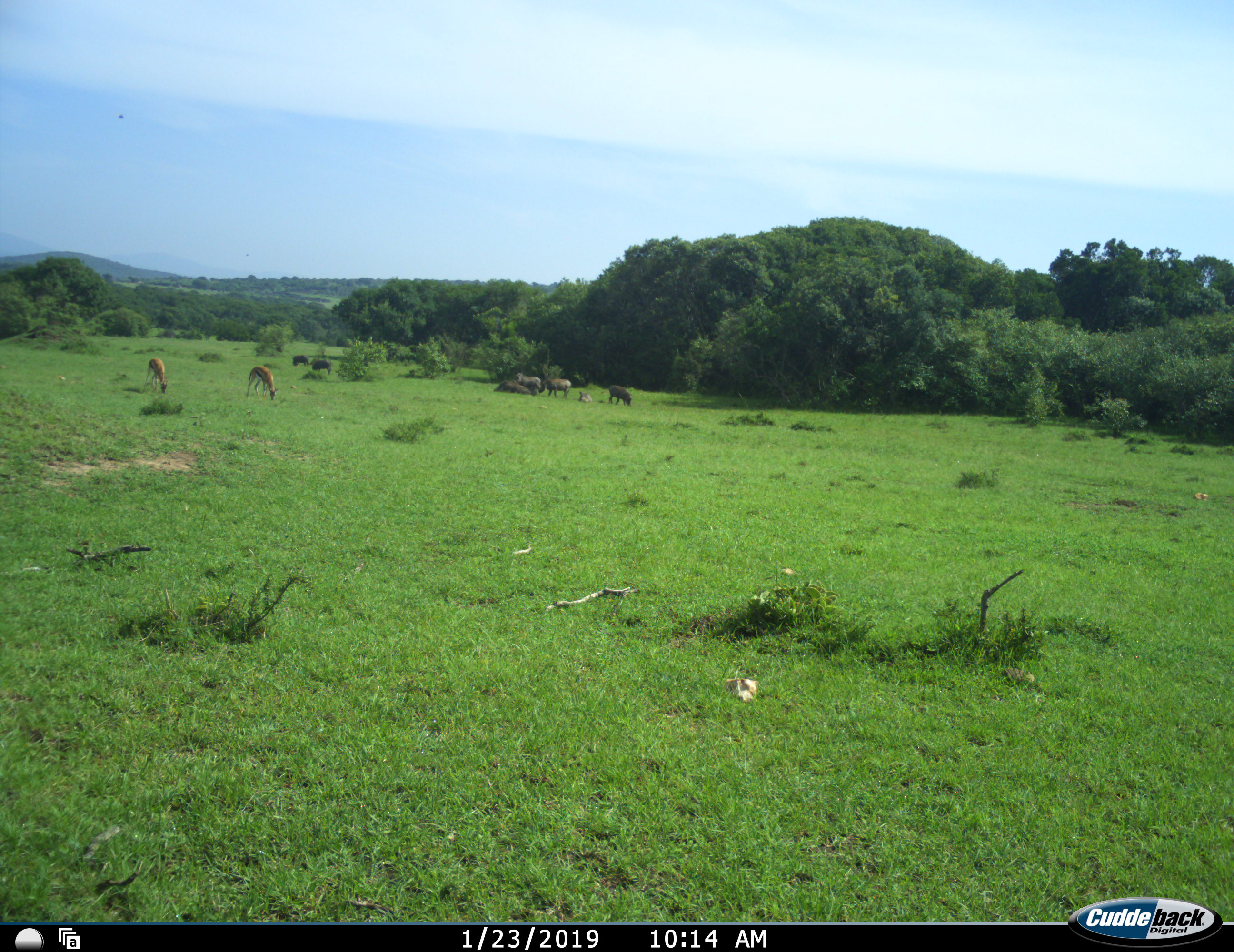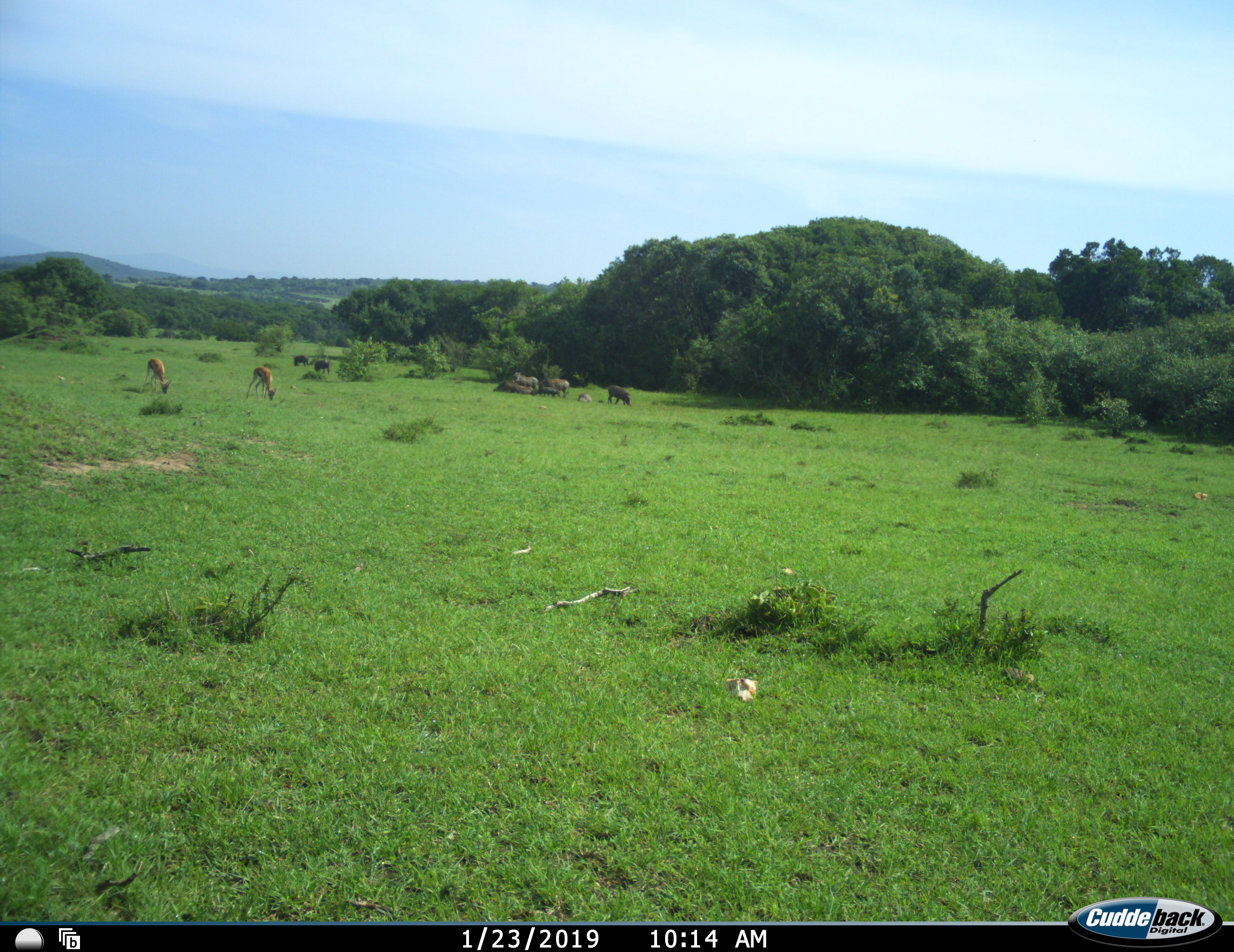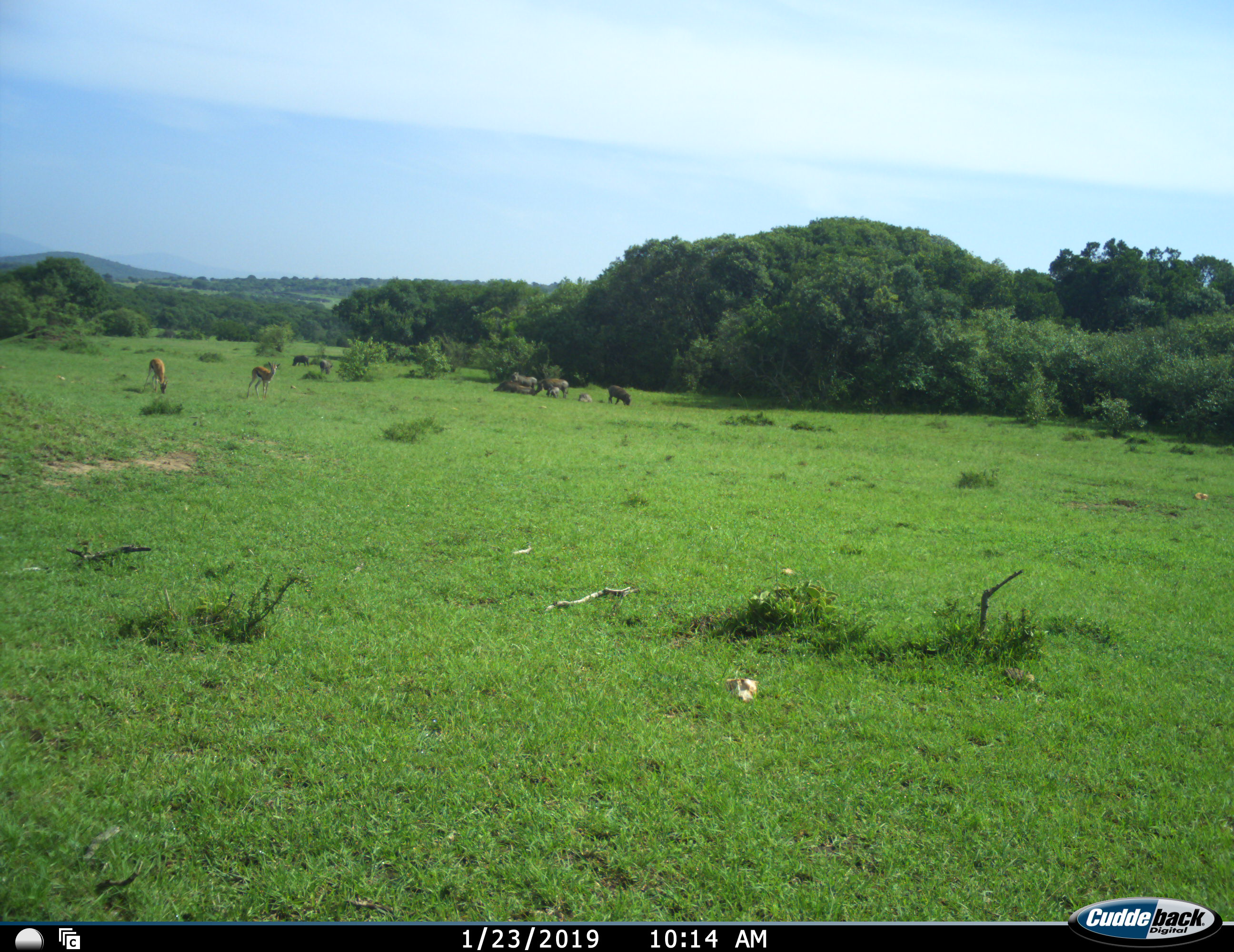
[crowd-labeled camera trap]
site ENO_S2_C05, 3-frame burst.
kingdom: Animalia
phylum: Chordata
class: Mammalia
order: Artiodactyla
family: Bovidae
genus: Eudorcas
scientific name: Eudorcas thomsonii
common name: thomson's gazelle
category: gazellethomsons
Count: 2.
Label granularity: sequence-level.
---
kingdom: Animalia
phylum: Chordata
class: Mammalia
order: Artiodactyla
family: Suidae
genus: Phacochoerus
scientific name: Phacochoerus africanus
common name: warthog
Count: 7.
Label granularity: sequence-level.